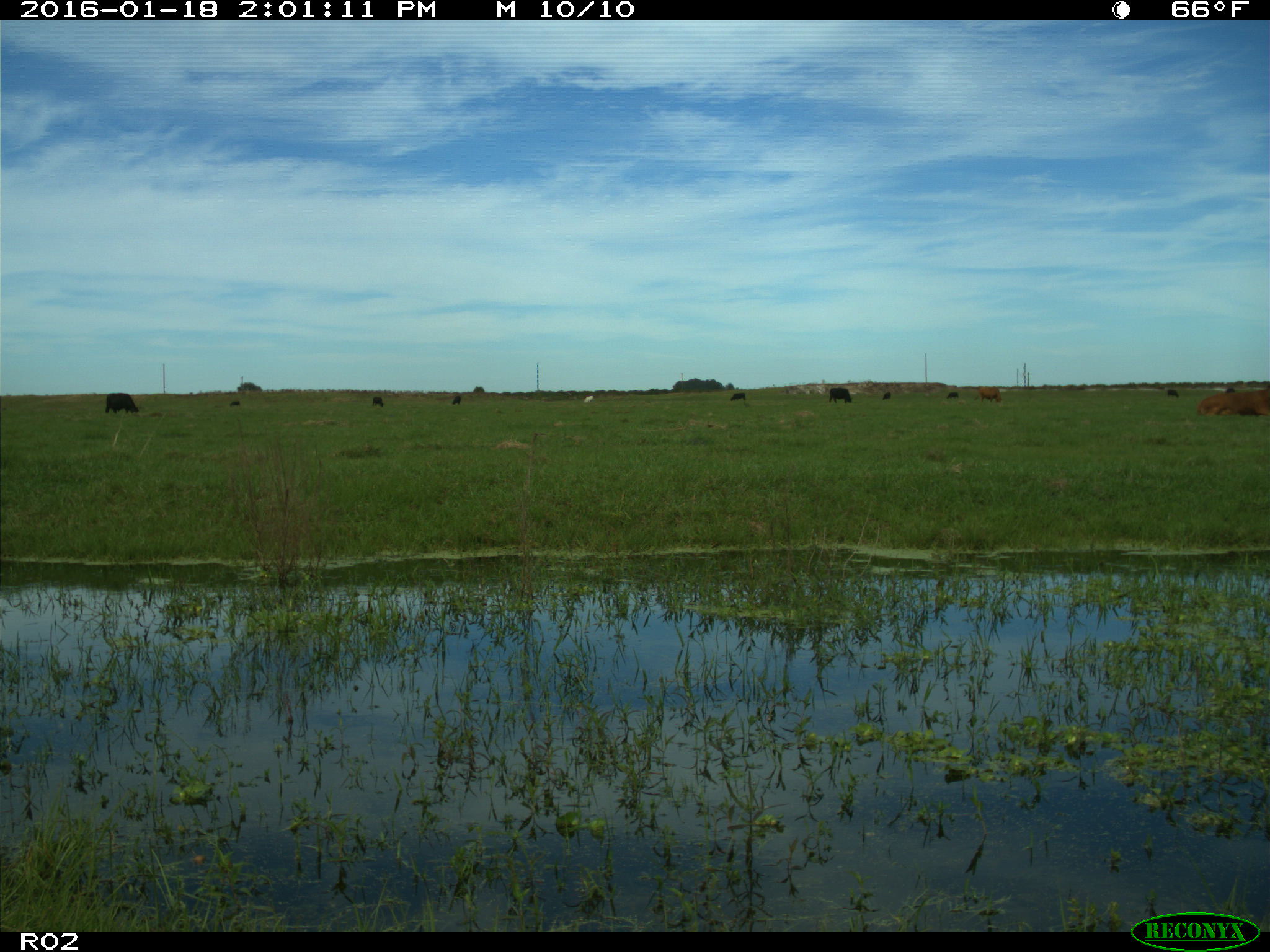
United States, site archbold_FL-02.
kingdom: Animalia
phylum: Chordata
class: Mammalia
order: Artiodactyla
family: Bovidae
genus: Bos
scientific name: Bos taurus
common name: domestic cow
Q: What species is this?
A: Bos taurus (domestic cow).